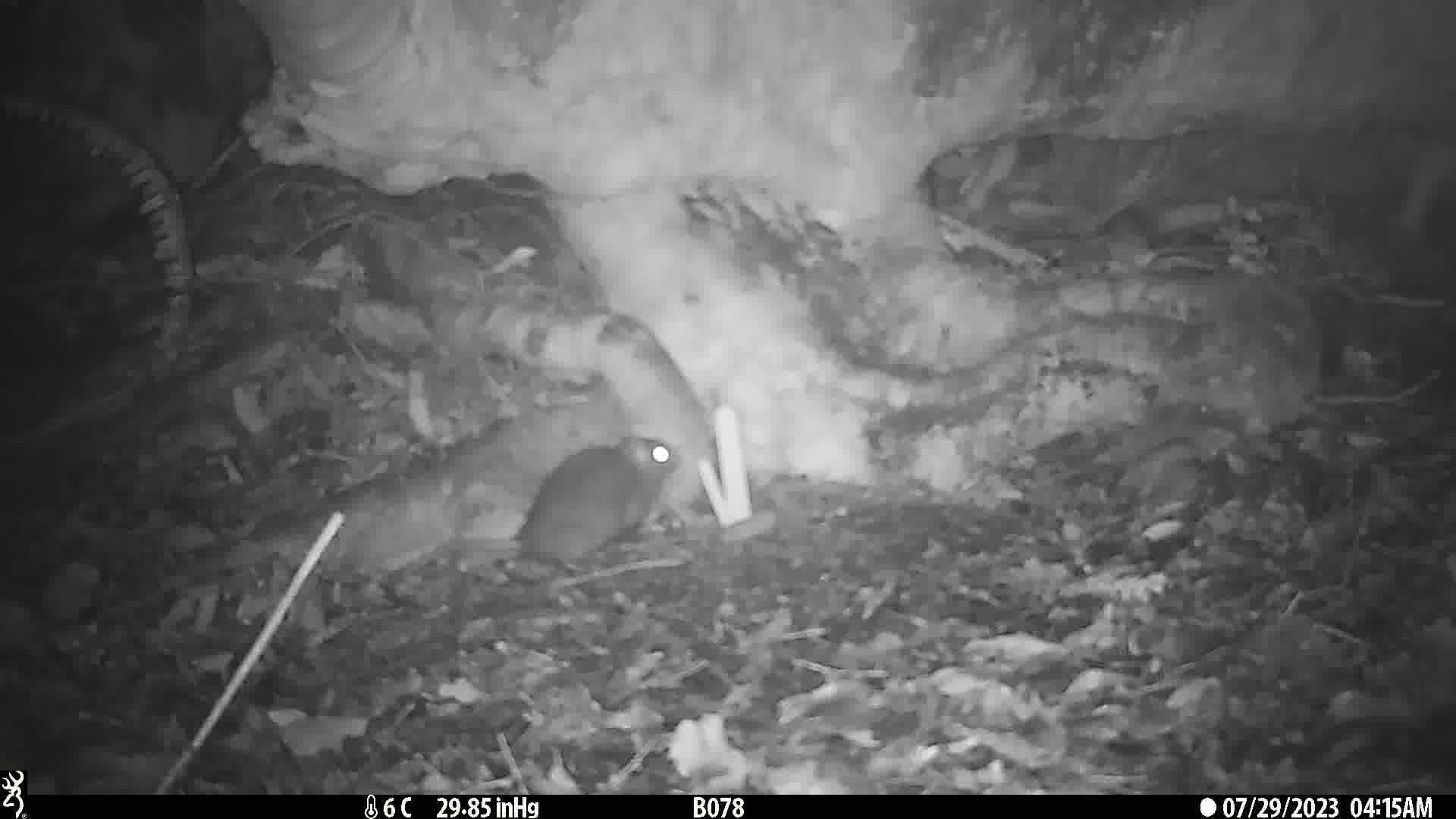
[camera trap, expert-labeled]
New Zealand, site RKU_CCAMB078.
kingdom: Animalia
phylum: Chordata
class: Mammalia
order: Rodentia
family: Muridae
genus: Rattus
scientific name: Rattus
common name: rat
Rat (Rattus).